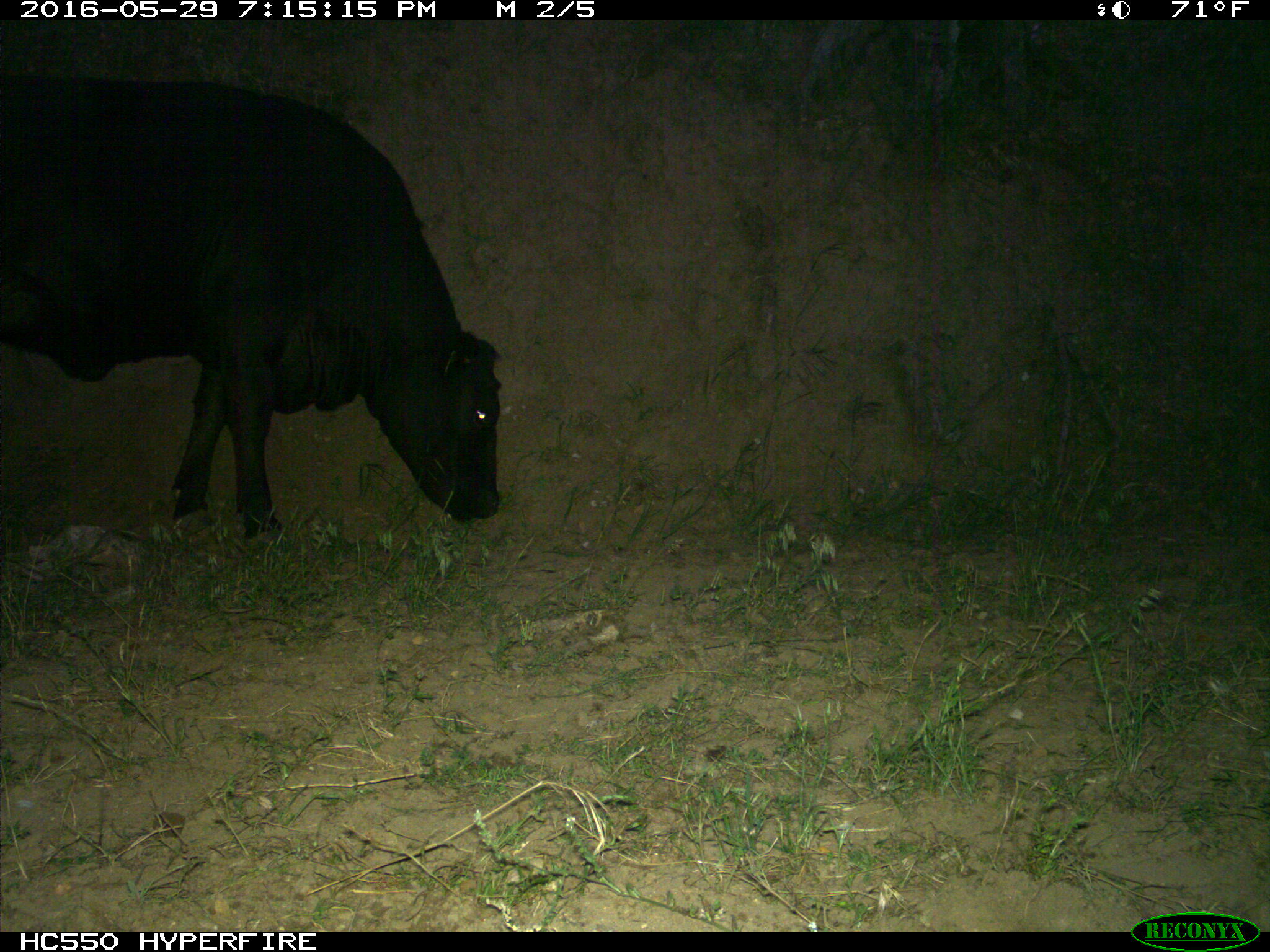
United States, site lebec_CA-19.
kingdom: Animalia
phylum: Chordata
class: Mammalia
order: Artiodactyla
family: Bovidae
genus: Bos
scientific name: Bos taurus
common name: domestic cow